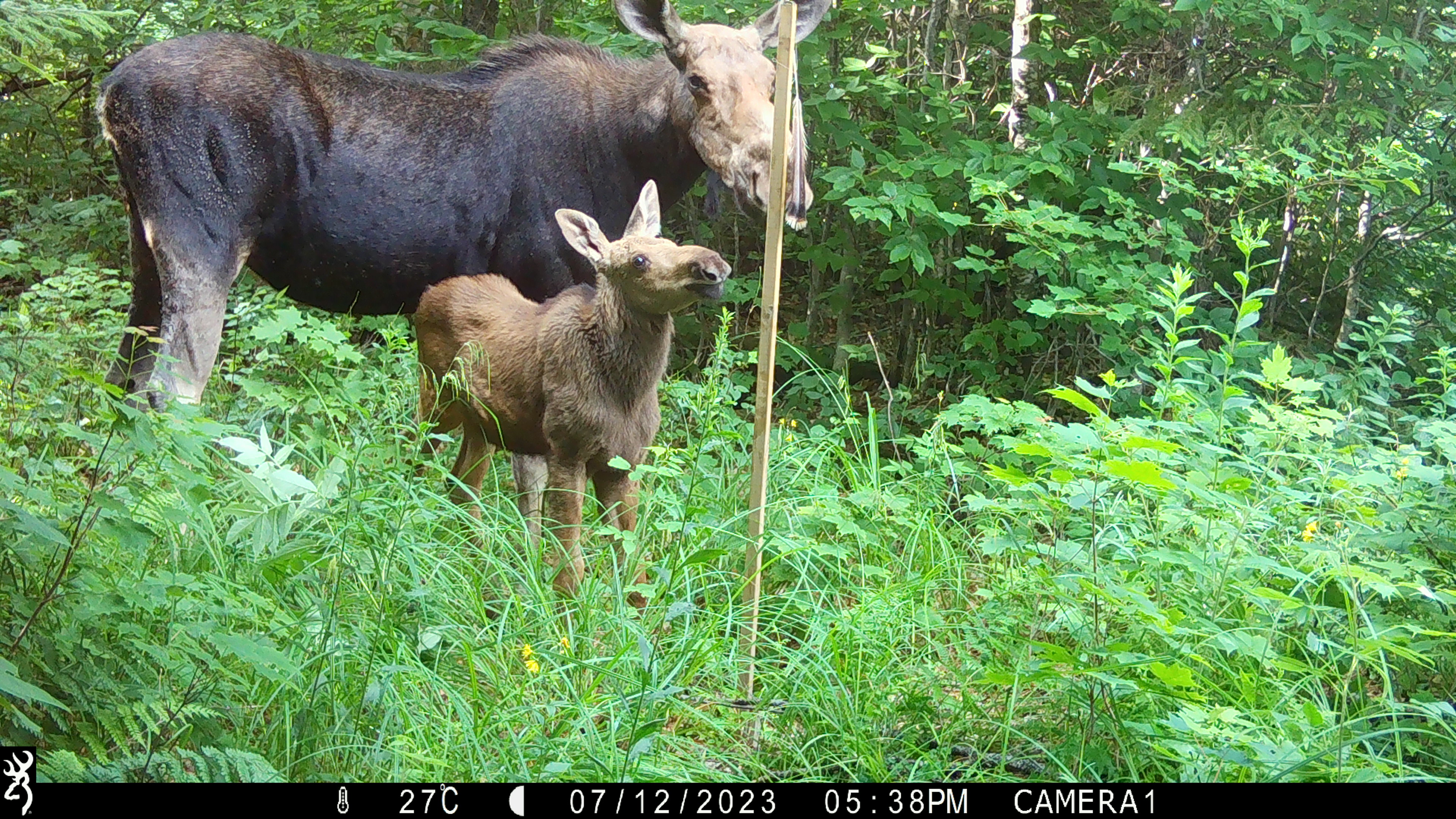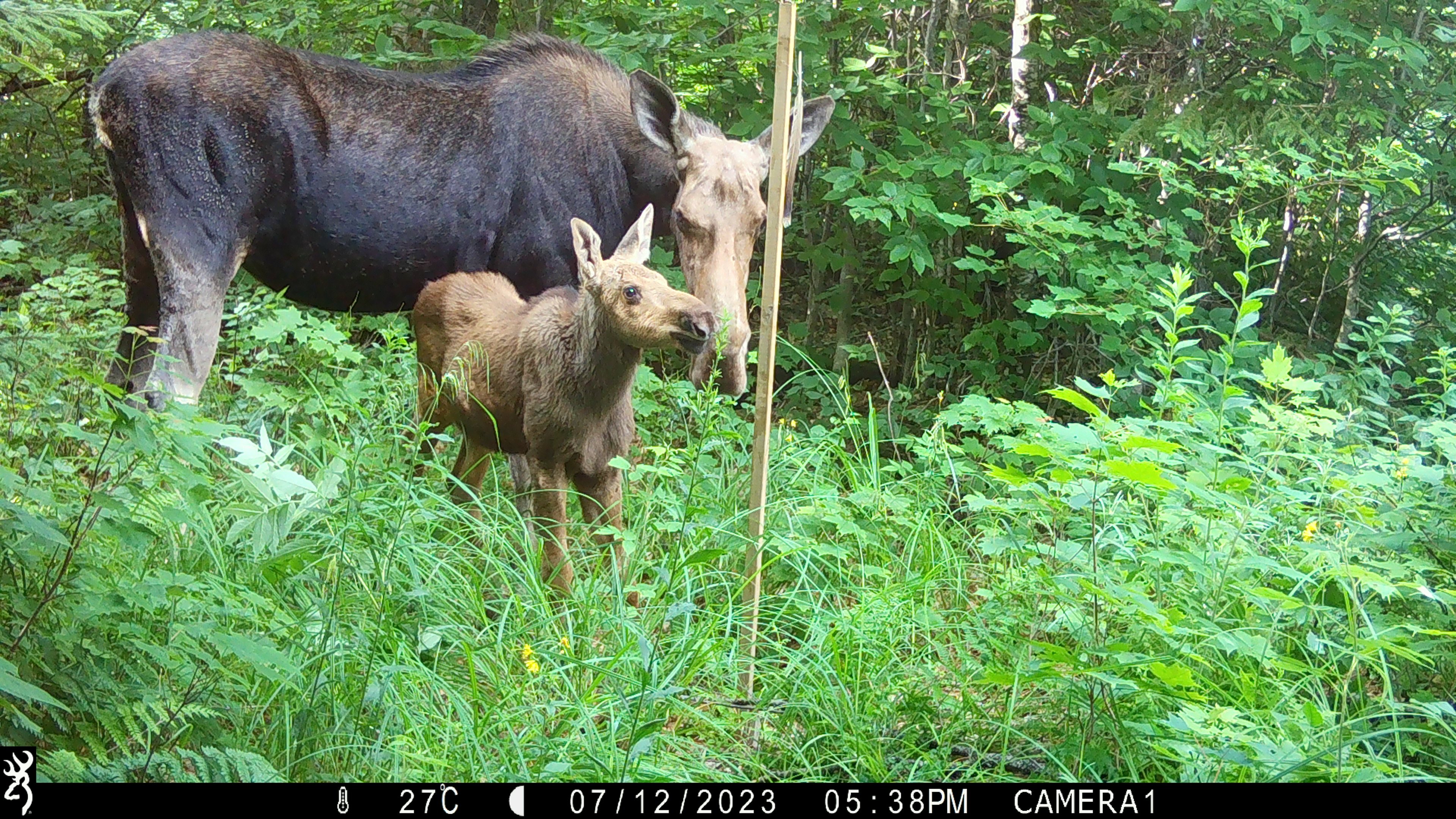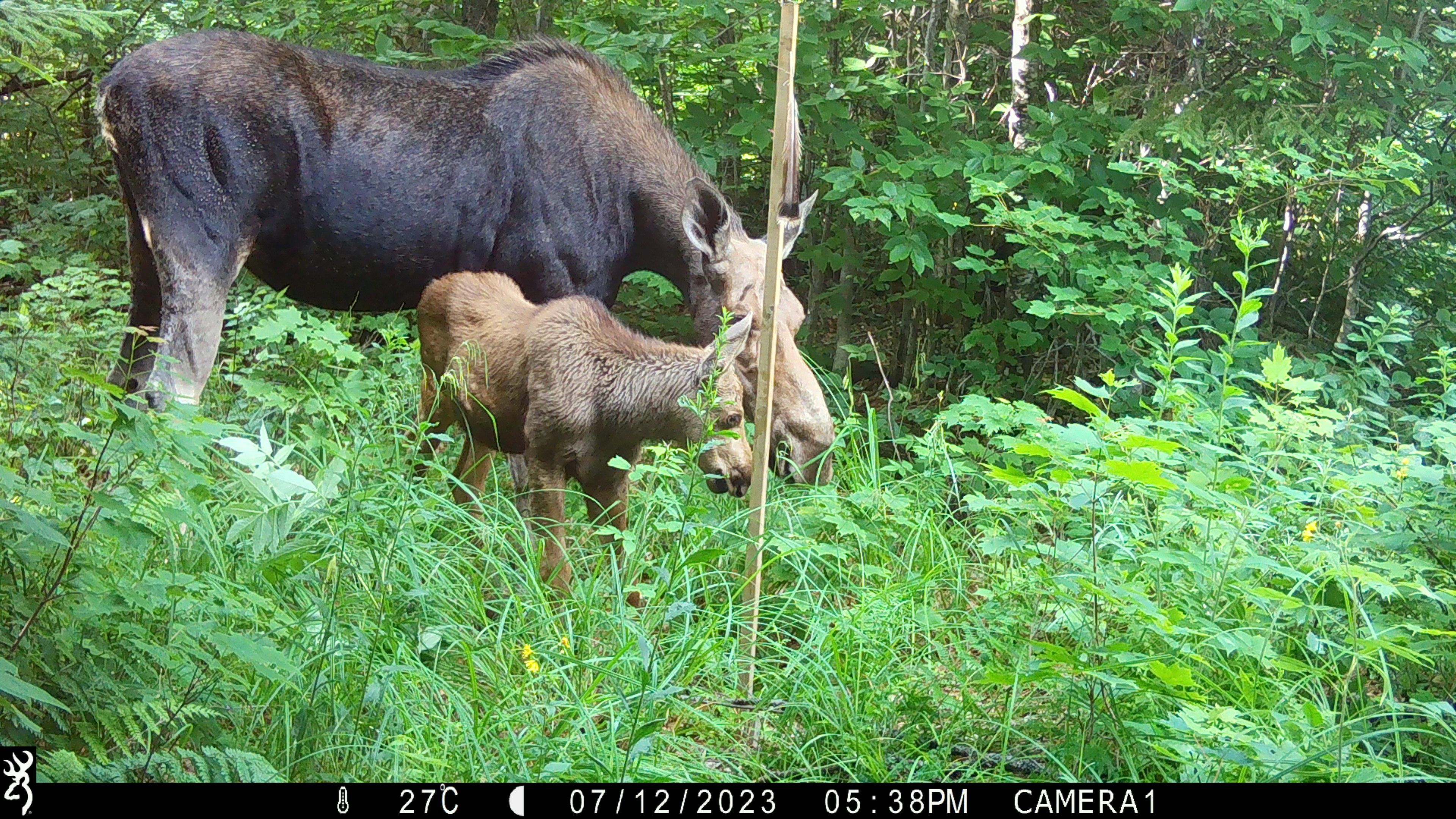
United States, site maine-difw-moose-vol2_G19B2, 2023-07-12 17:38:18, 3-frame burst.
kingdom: Animalia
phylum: Chordata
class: Mammalia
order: Artiodactyla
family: Cervidae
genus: Alces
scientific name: Alces alces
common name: moose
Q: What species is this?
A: Moose (Alces alces).